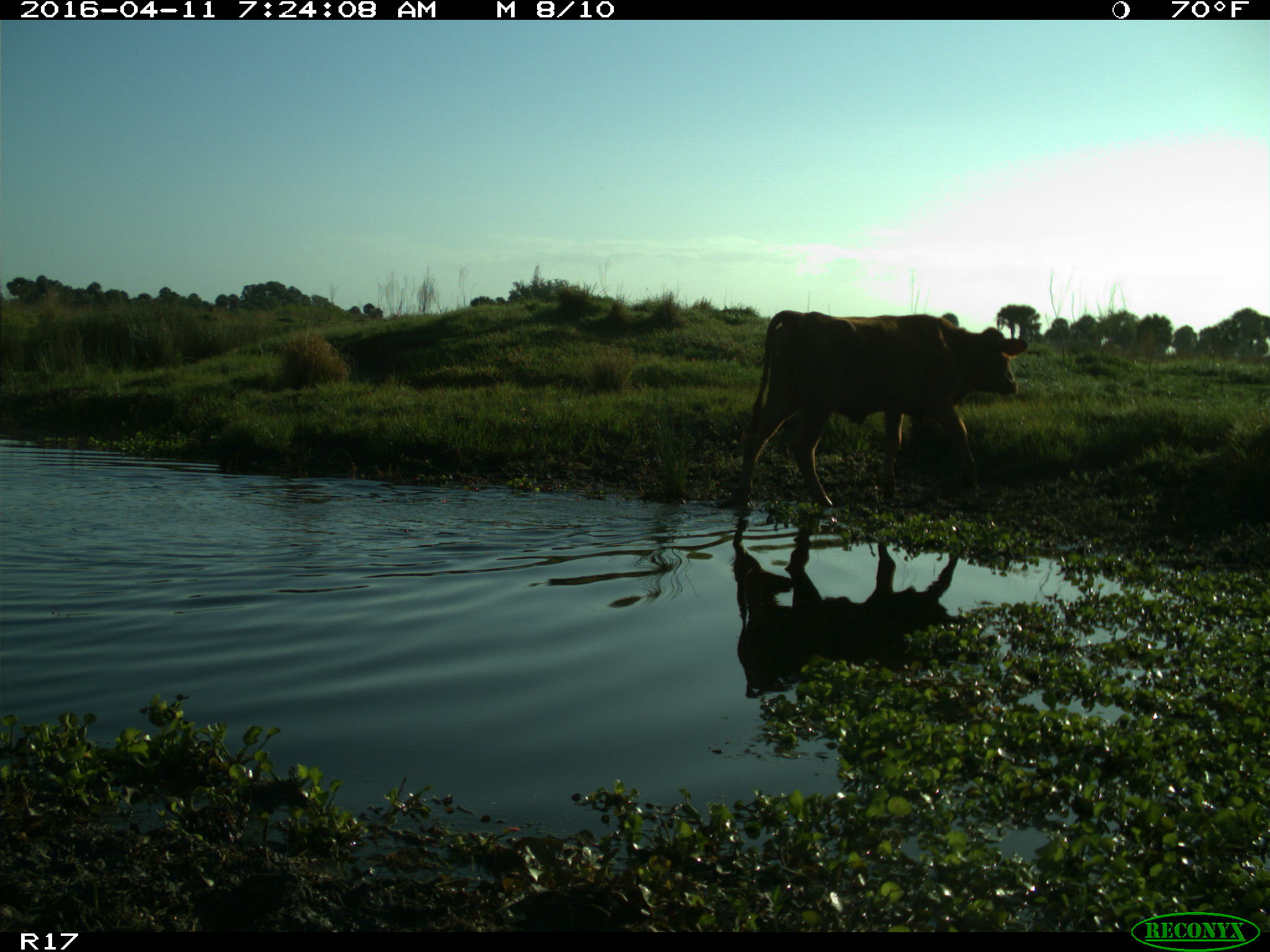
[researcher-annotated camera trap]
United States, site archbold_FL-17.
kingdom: Animalia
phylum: Chordata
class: Mammalia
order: Artiodactyla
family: Bovidae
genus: Bos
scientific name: Bos taurus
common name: domestic cow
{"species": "Bos taurus (domestic cow)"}